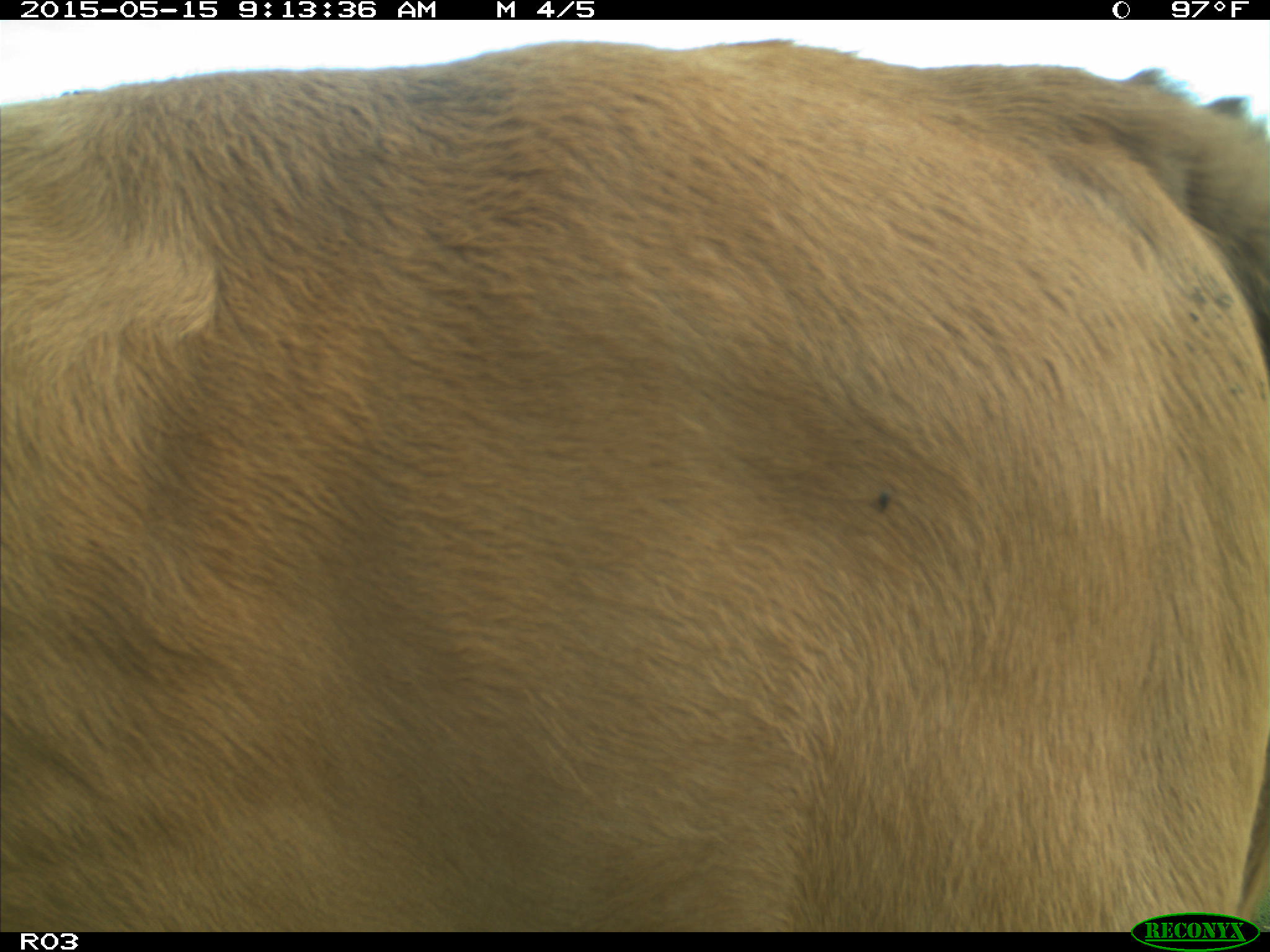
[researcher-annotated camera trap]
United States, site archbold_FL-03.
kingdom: Animalia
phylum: Chordata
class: Mammalia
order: Artiodactyla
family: Bovidae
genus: Bos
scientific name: Bos taurus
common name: domestic cow